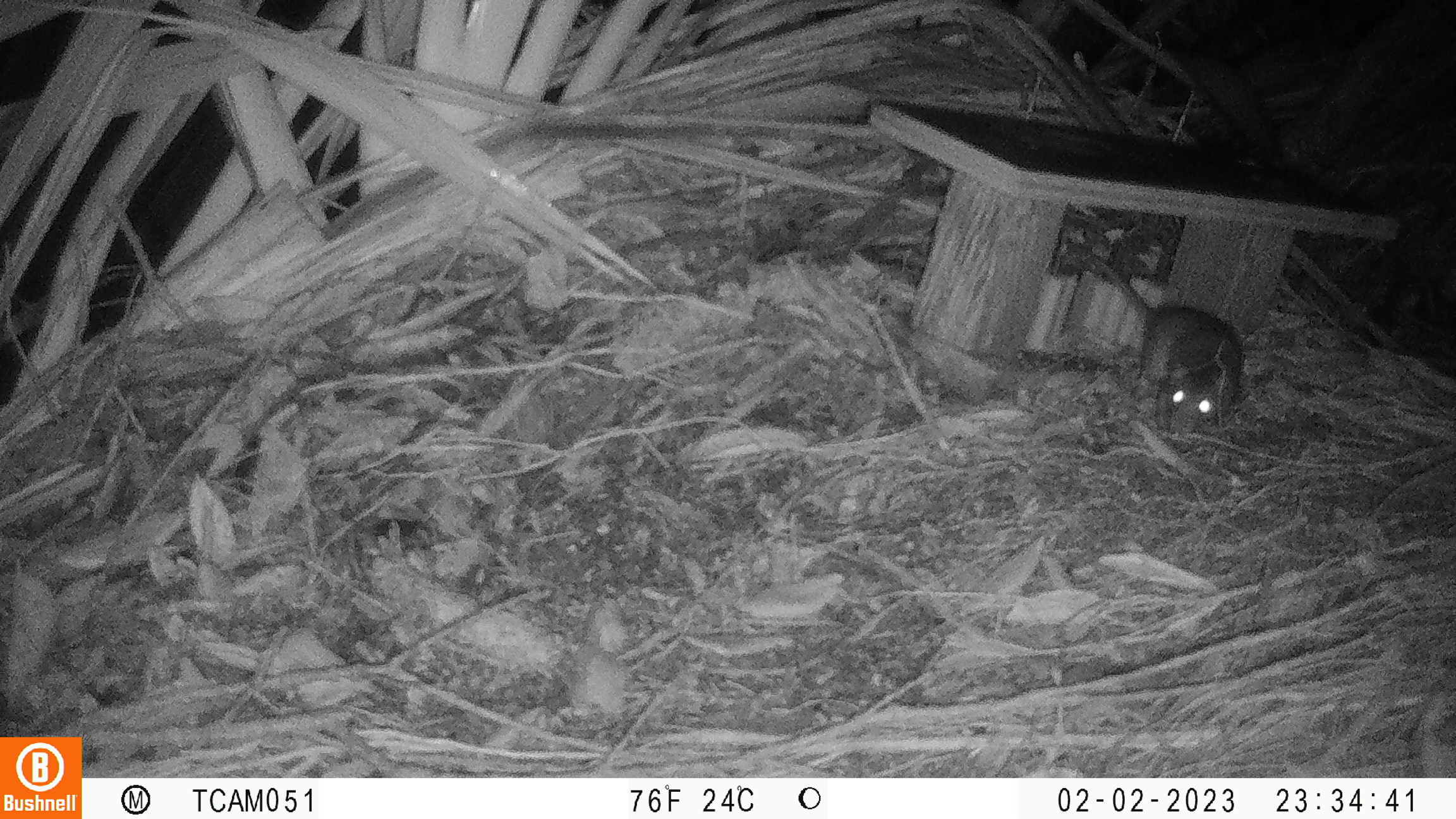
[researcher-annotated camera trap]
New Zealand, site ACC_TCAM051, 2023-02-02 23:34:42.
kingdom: Animalia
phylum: Chordata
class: Mammalia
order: Rodentia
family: Muridae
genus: Rattus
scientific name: Rattus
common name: rat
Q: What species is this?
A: Rat (Rattus).